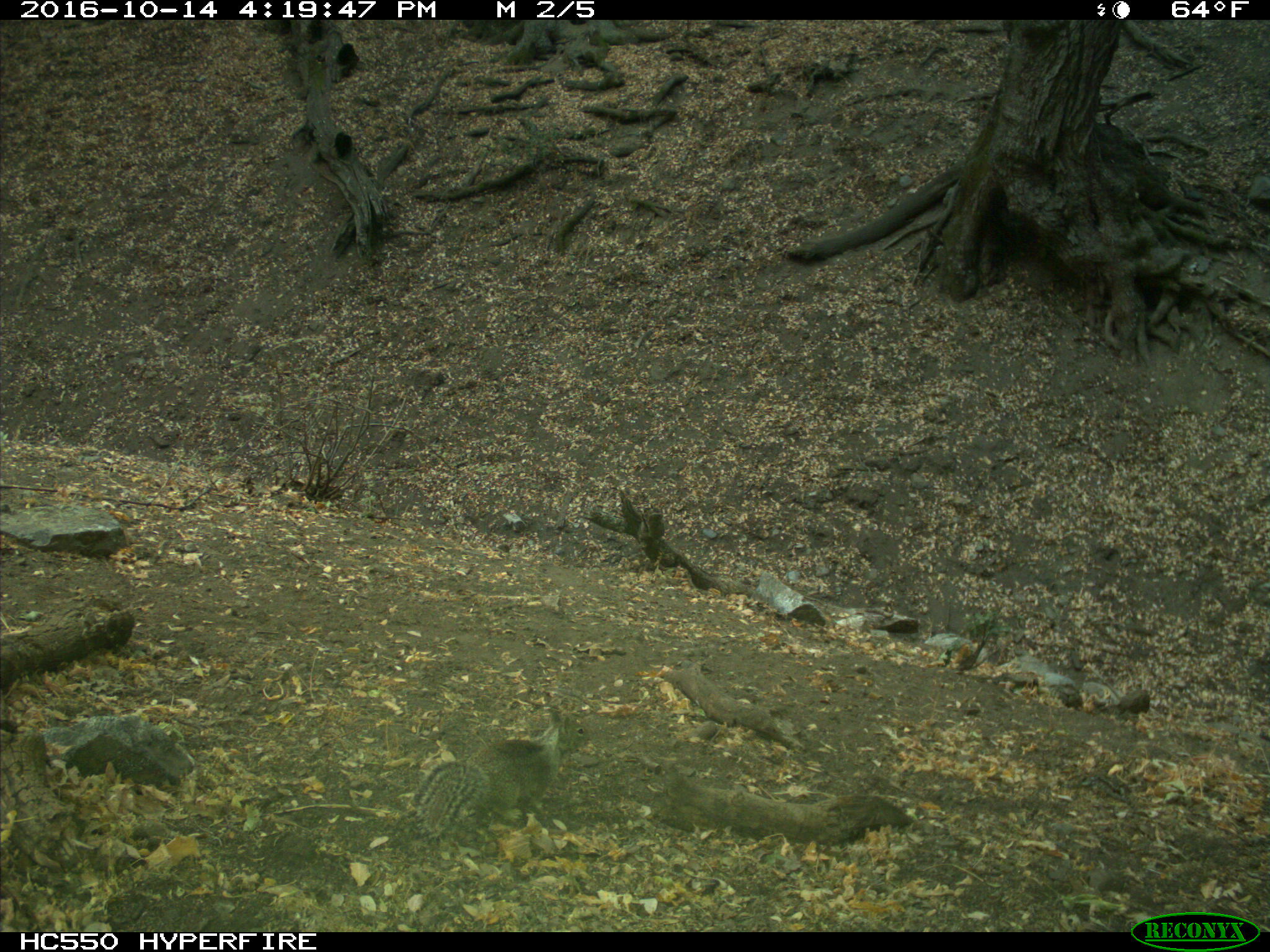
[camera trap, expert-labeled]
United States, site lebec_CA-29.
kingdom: Animalia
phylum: Chordata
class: Mammalia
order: Rodentia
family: Sciuridae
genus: Otospermophilus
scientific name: Otospermophilus beecheyi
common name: california ground squirrel